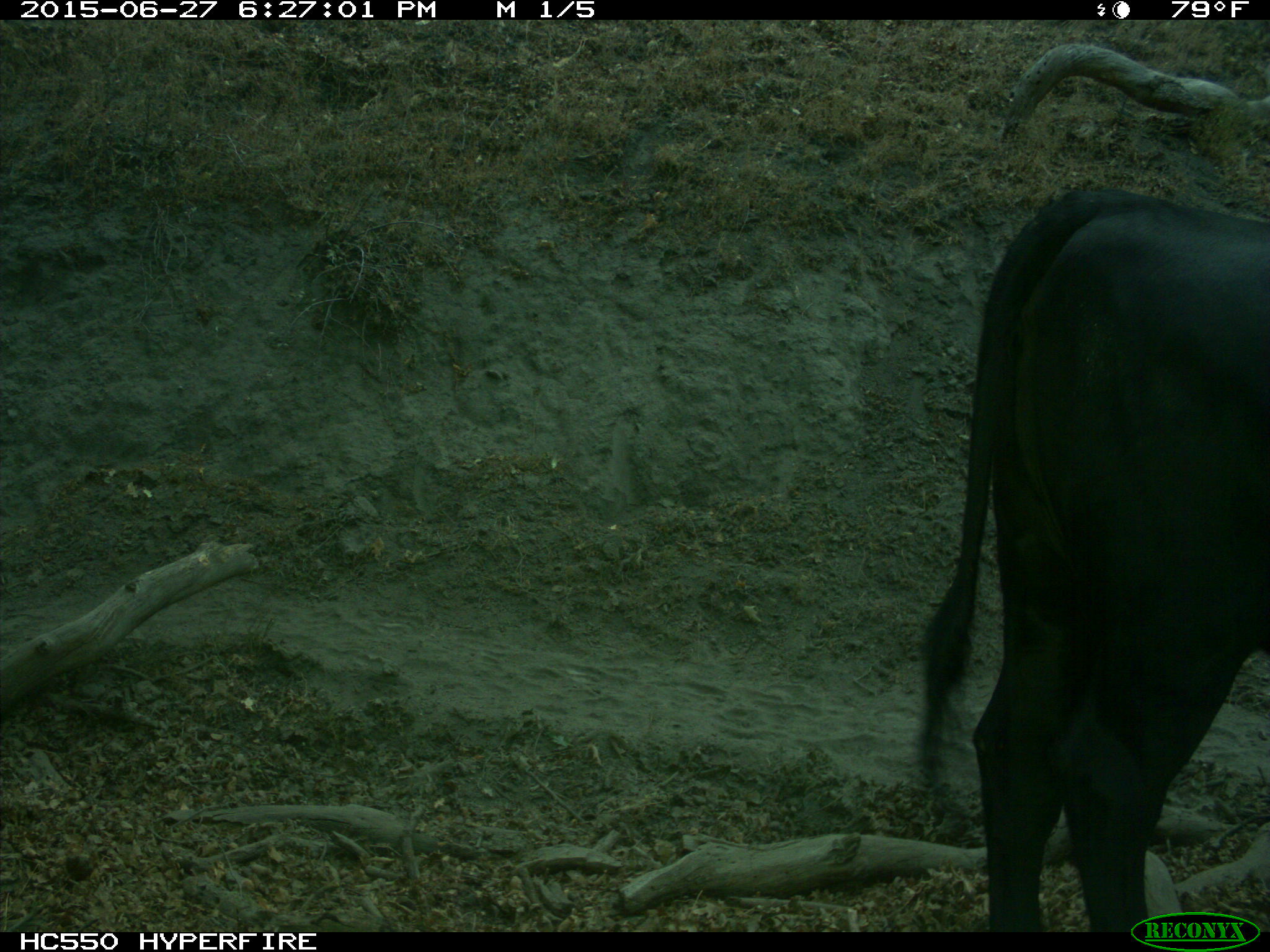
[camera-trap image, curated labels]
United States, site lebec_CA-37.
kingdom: Animalia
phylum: Chordata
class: Mammalia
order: Artiodactyla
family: Bovidae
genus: Bos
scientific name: Bos taurus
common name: domestic cow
Bos taurus (domestic cow).